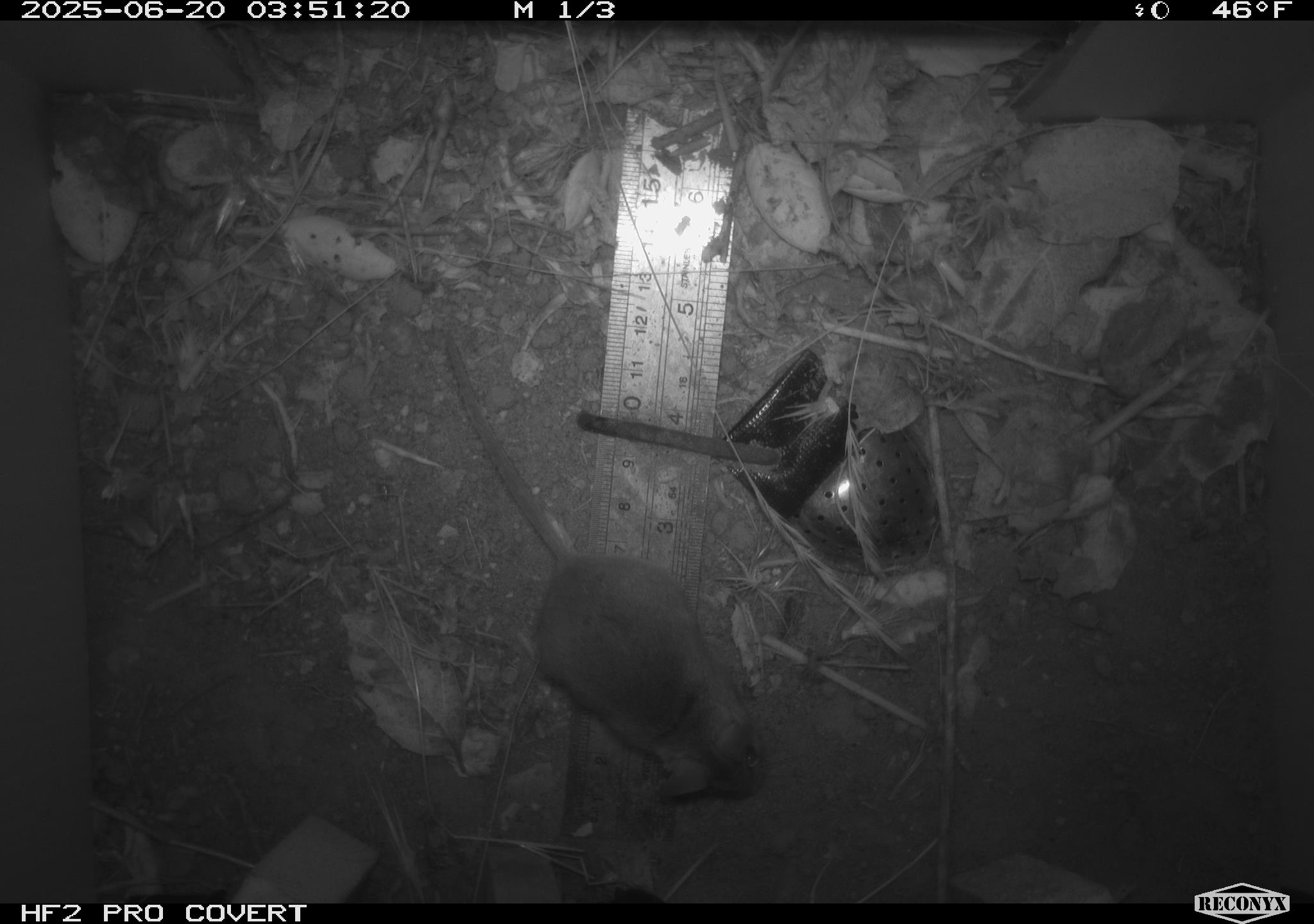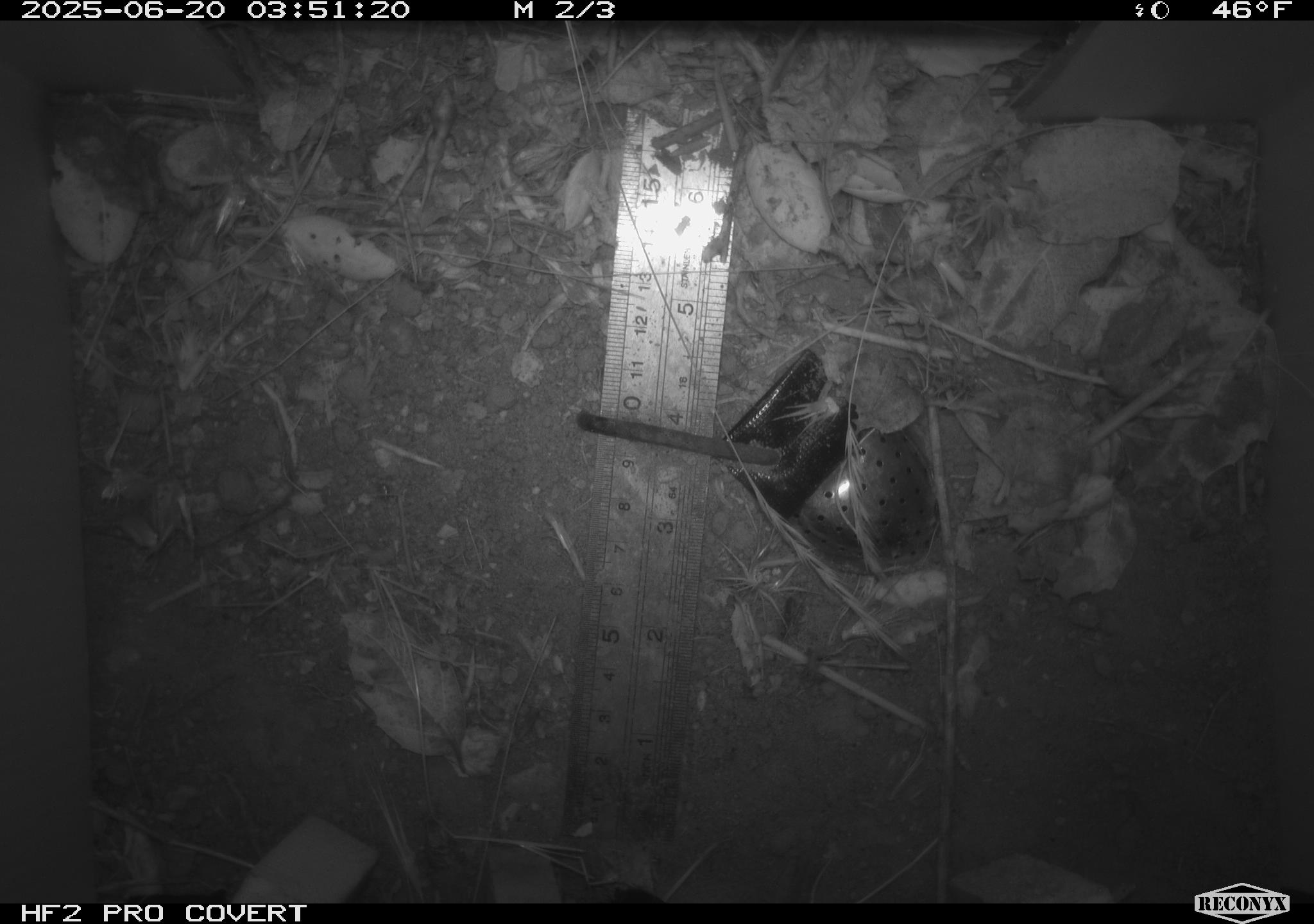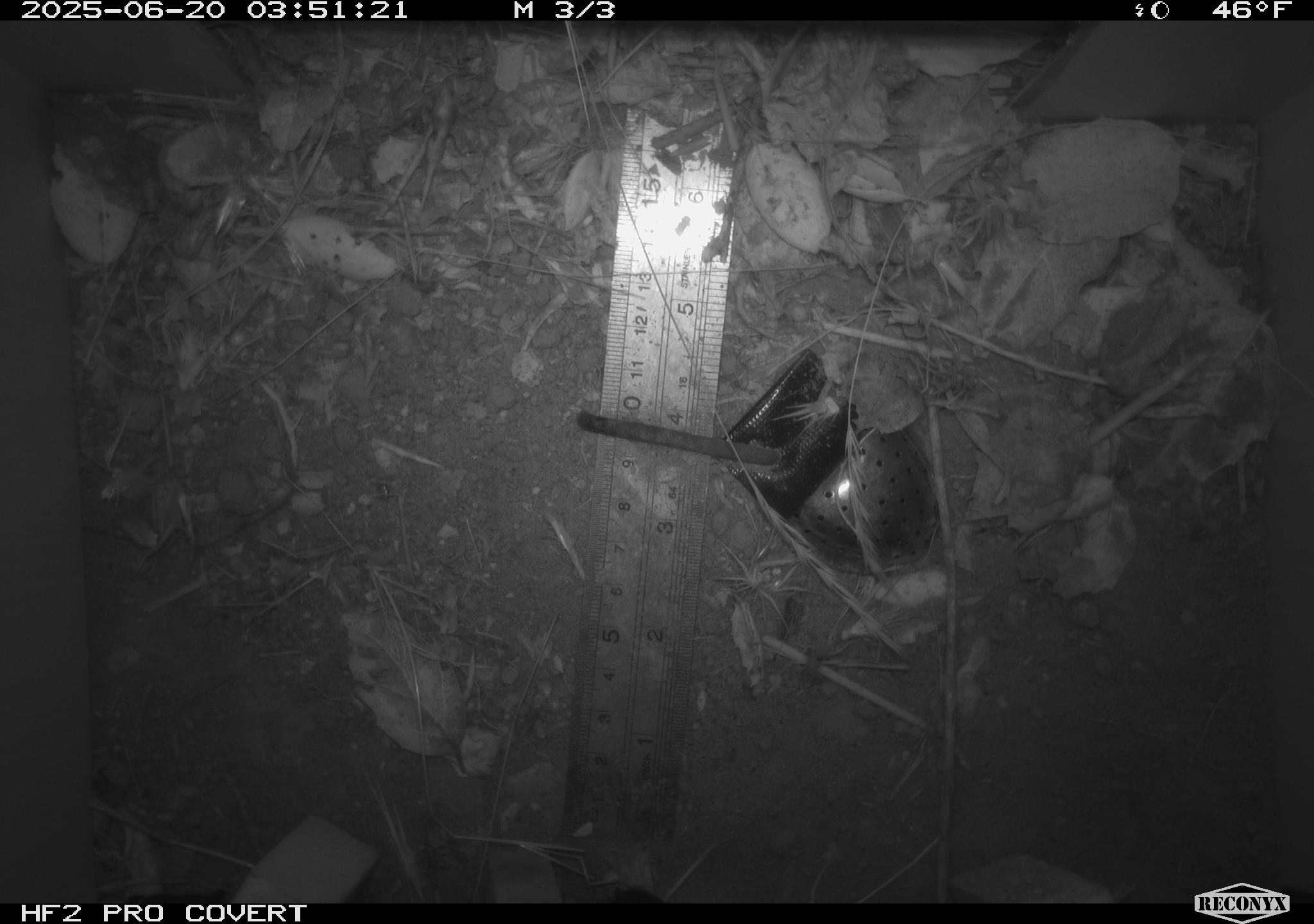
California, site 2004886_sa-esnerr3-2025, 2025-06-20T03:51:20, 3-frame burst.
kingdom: Animalia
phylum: Chordata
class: Mammalia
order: Rodentia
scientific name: Rodentia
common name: rodent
Rodent (Rodentia).